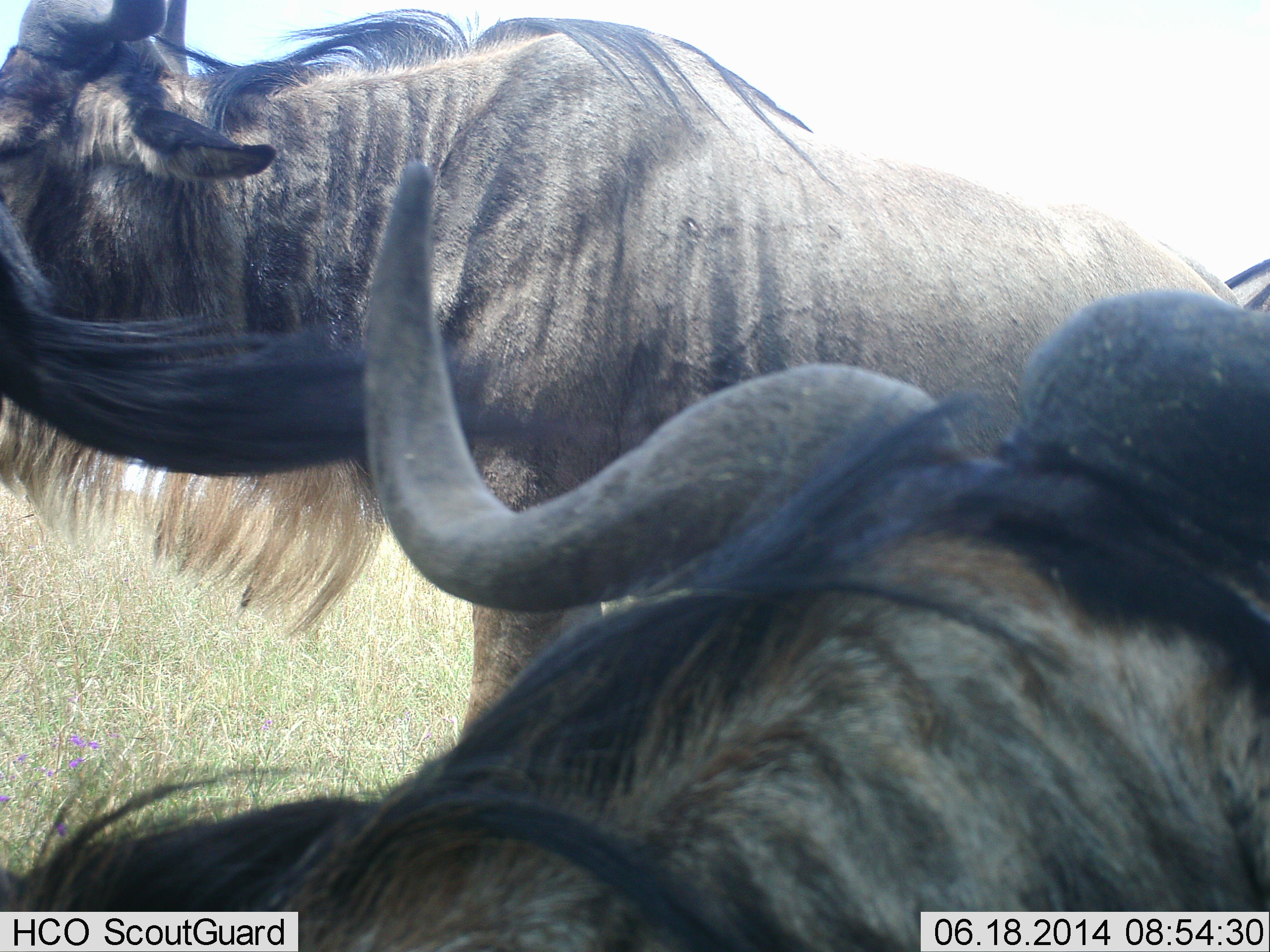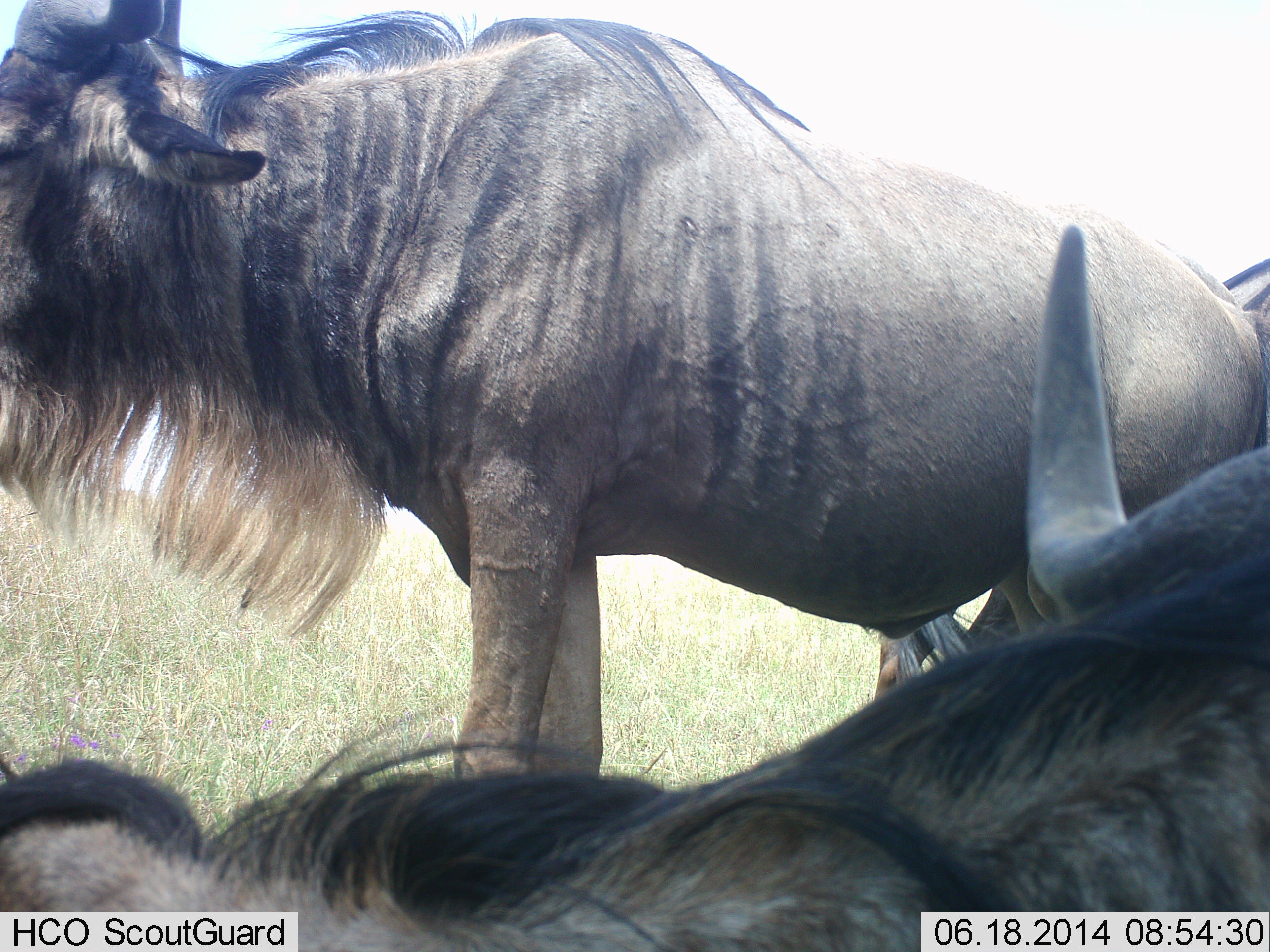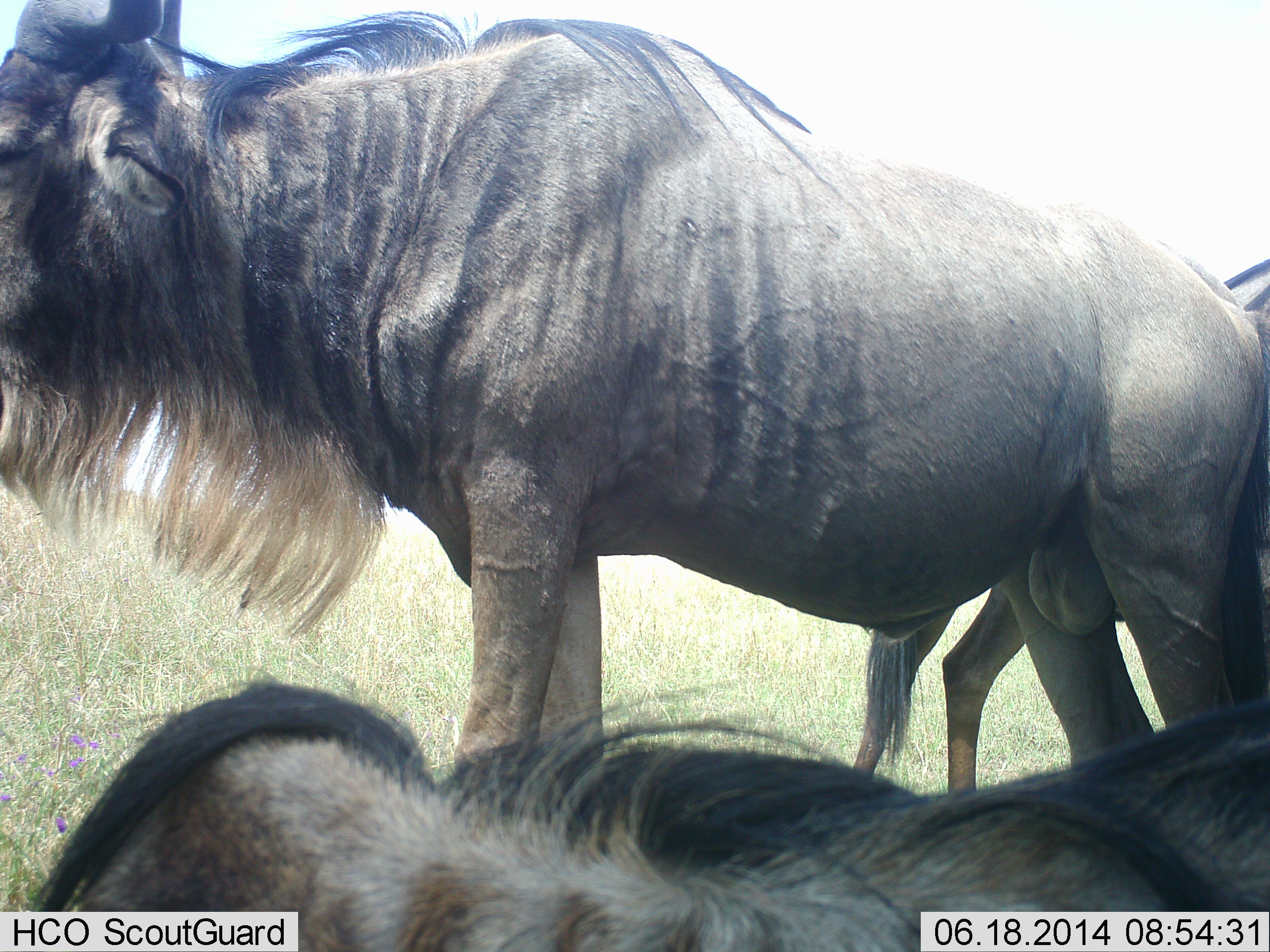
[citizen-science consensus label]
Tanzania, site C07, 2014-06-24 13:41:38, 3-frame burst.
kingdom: Animalia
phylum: Chordata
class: Mammalia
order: Artiodactyla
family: Bovidae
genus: Connochaetes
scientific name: Connochaetes taurinus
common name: blue wildebeest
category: wildebeest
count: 3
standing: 70%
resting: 70%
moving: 0%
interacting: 10%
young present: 10%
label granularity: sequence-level